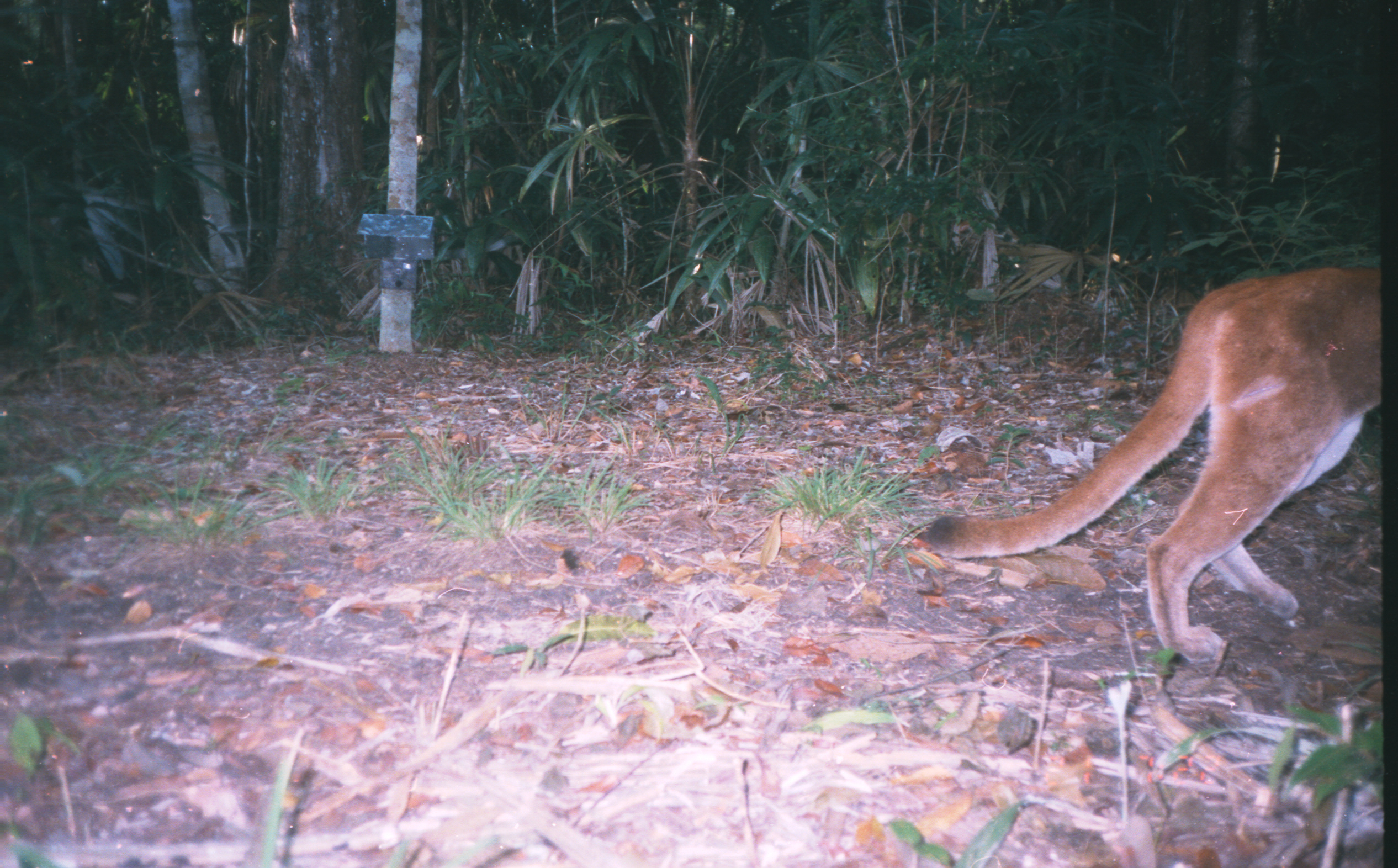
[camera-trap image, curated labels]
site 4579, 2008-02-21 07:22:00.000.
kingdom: Animalia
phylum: Chordata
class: Mammalia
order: Carnivora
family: Felidae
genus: Puma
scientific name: Puma concolor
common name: mountain lion